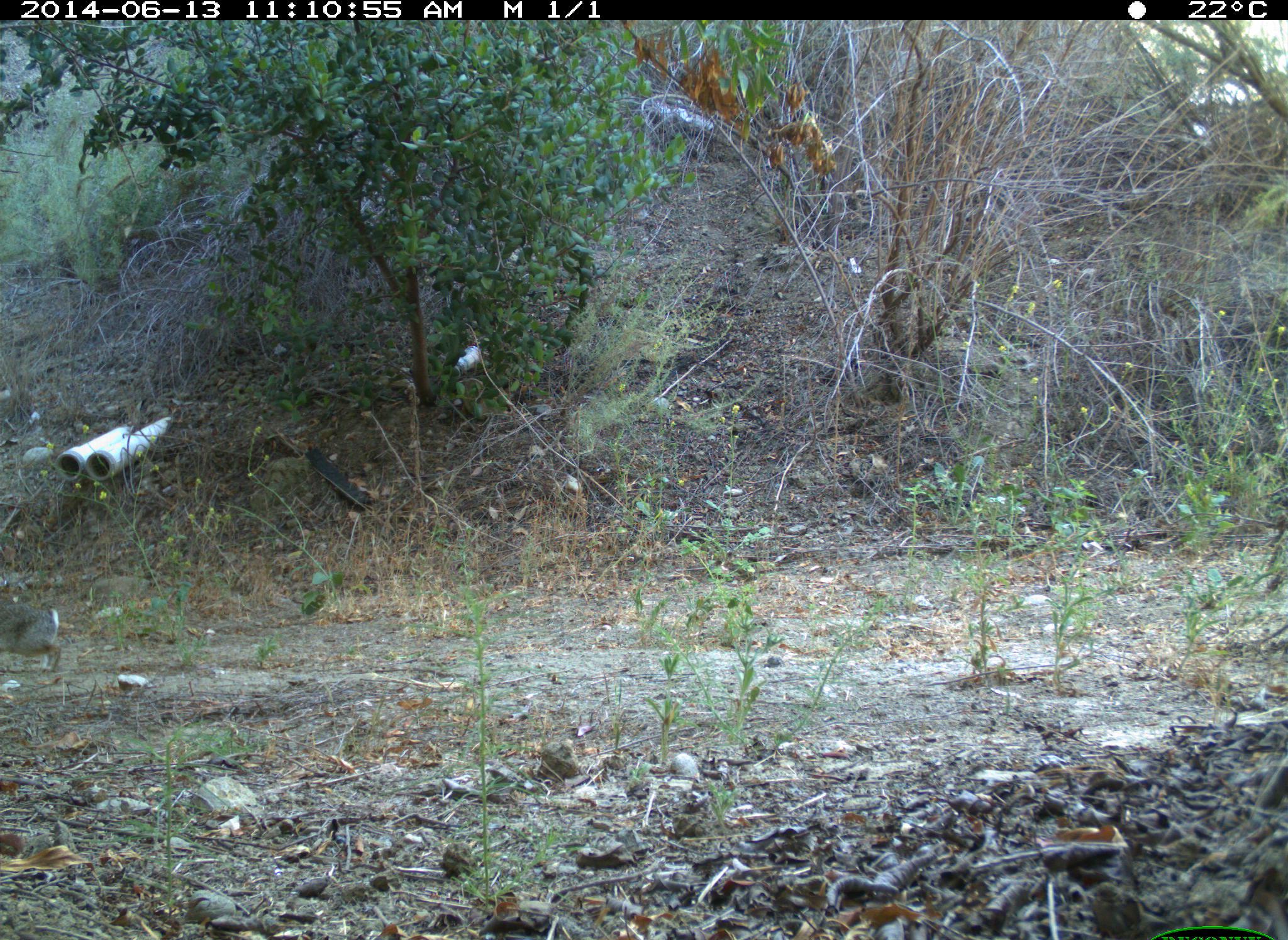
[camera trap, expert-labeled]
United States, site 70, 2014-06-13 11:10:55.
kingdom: Animalia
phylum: Chordata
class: Mammalia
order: Lagomorpha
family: Leporidae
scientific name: Leporidae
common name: rabbits and hares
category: rabbit